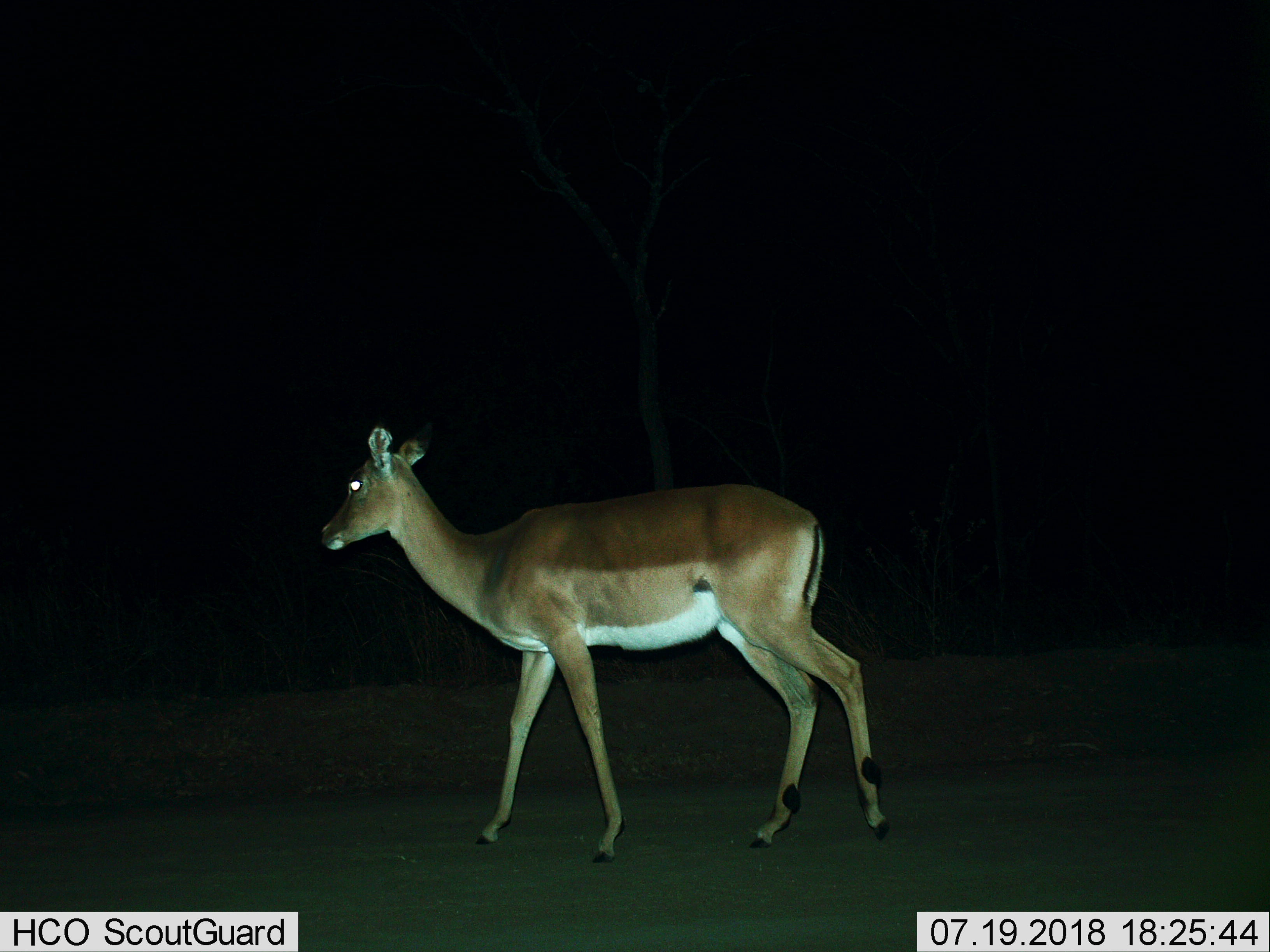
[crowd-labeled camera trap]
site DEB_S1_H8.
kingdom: Animalia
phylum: Chordata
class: Mammalia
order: Artiodactyla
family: Bovidae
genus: Aepyceros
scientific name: Aepyceros melampus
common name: impala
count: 1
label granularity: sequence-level